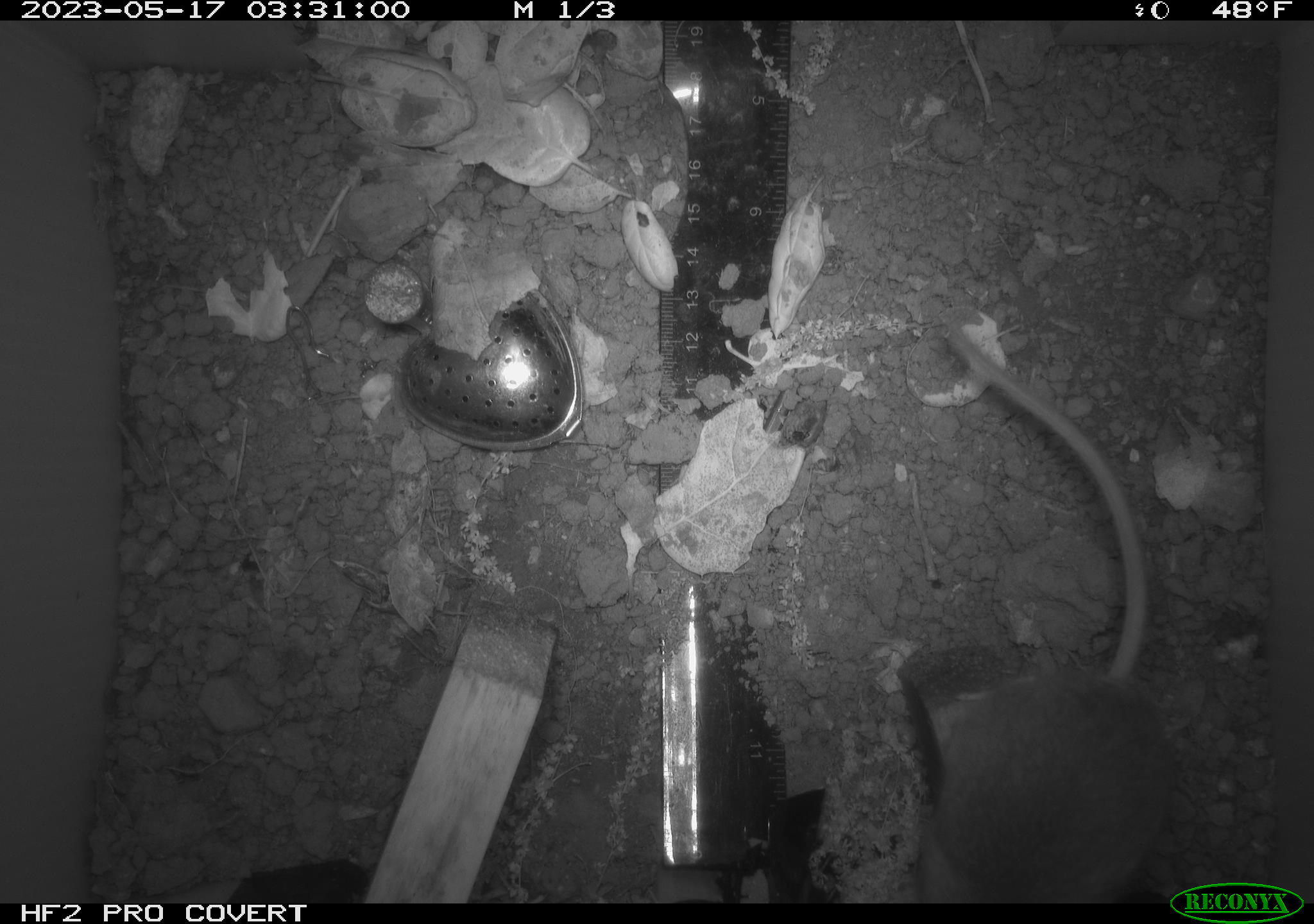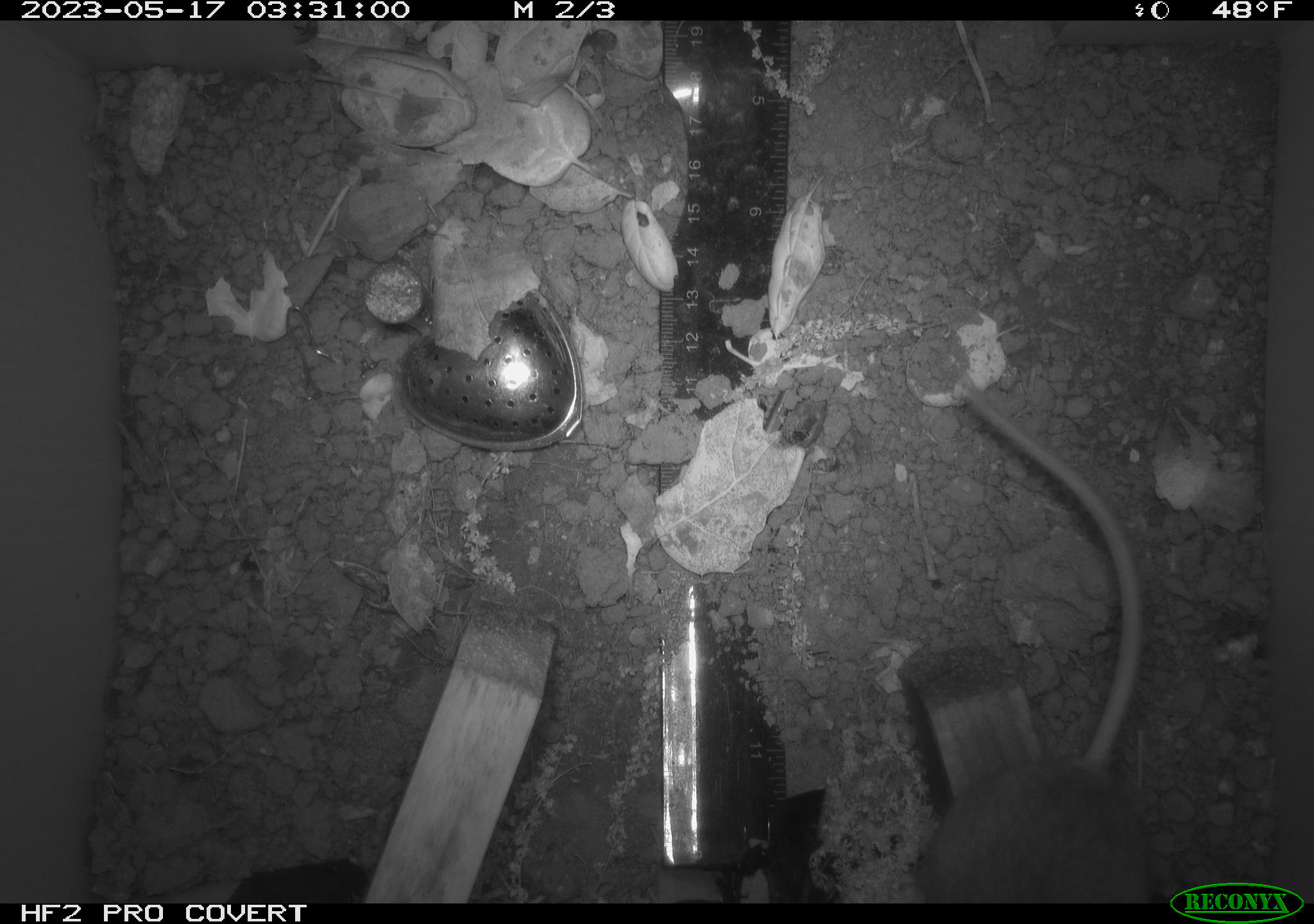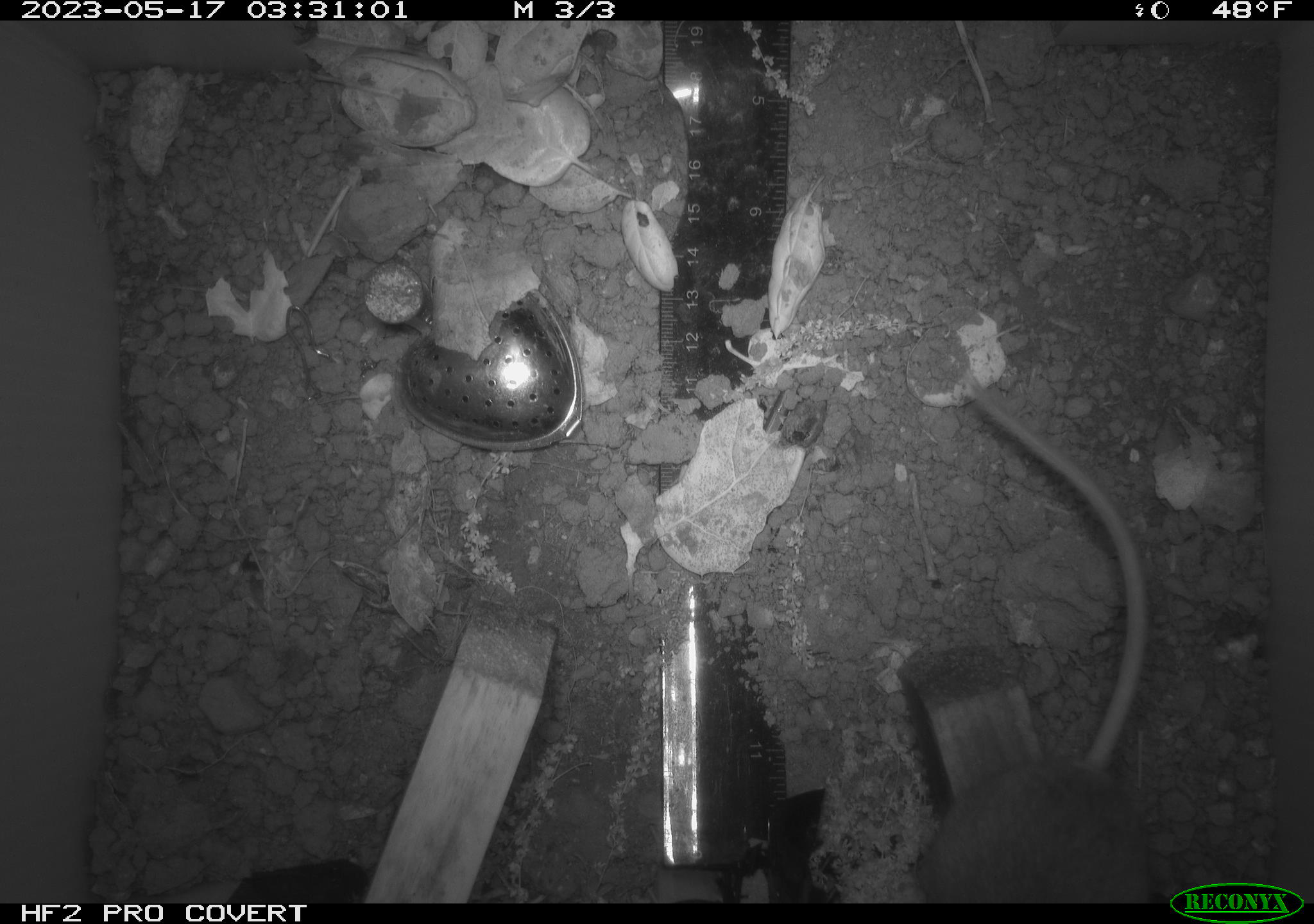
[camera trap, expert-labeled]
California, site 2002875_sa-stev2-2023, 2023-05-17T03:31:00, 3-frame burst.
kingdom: Animalia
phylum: Chordata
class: Mammalia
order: Rodentia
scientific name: Rodentia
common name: mouse species